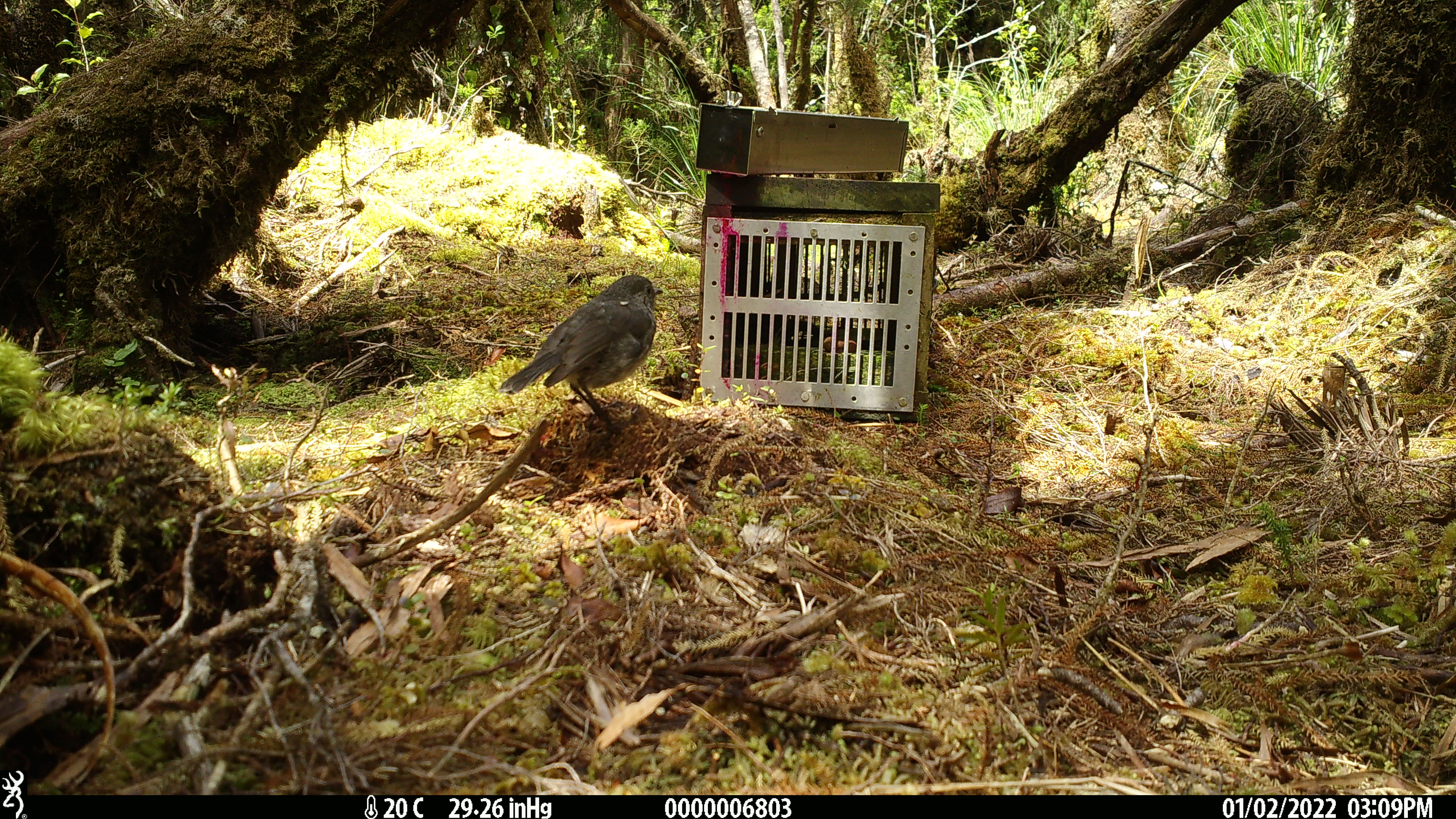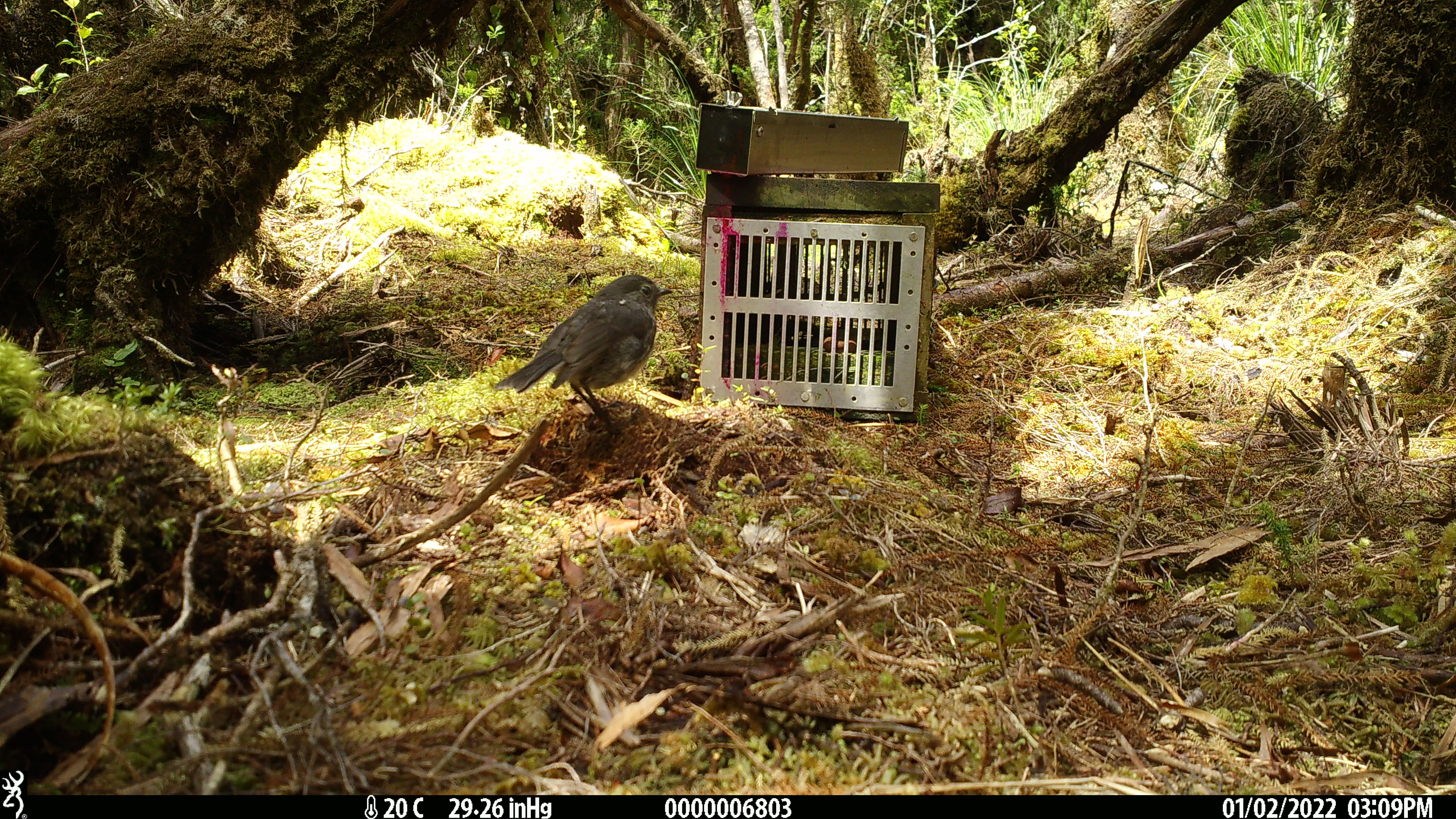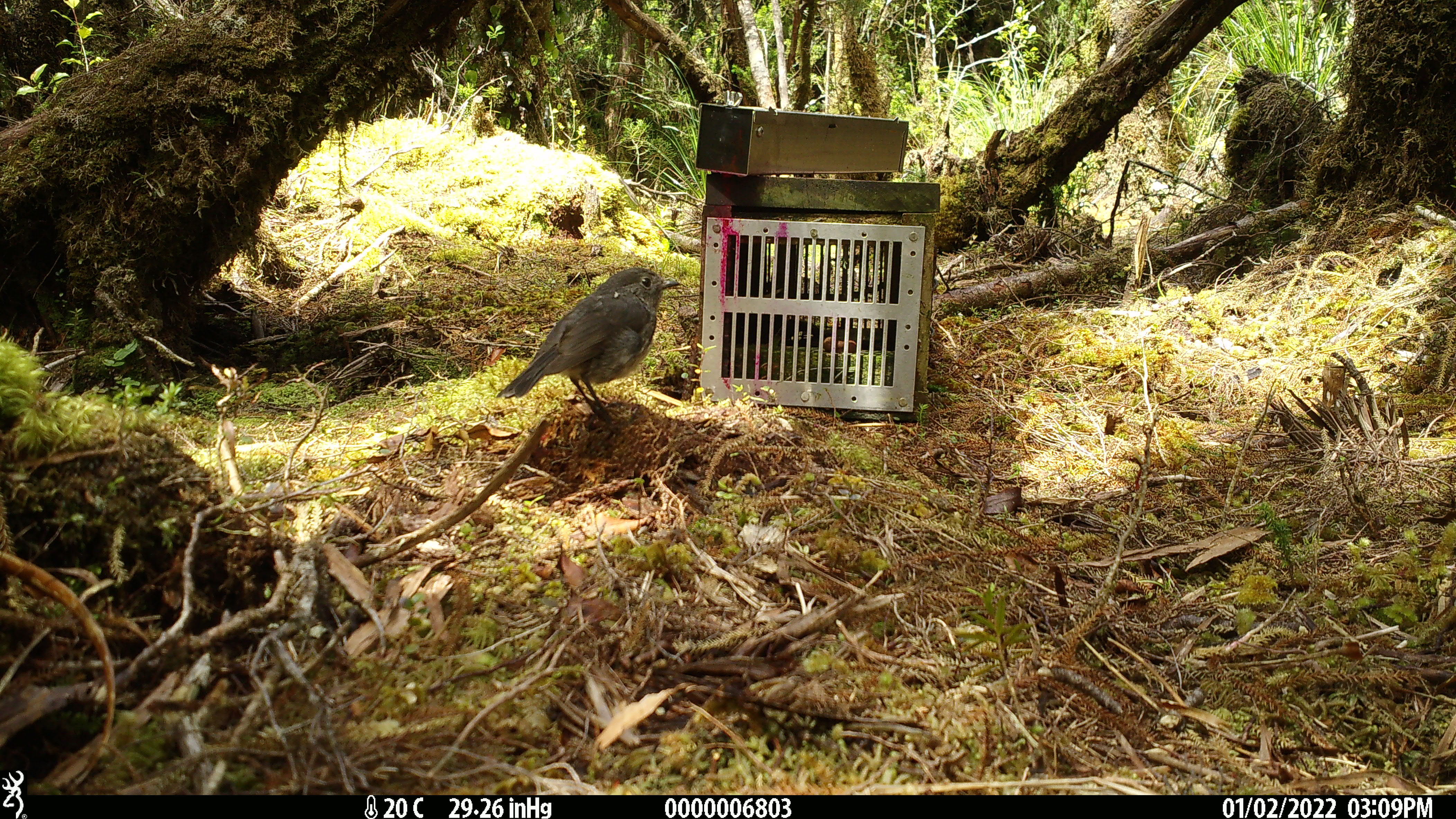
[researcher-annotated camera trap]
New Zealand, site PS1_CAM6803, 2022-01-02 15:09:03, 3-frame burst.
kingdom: Animalia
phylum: Chordata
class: Aves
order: Passeriformes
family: Petroicidae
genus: Petroica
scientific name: Petroica australis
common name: new zealand robin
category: robin